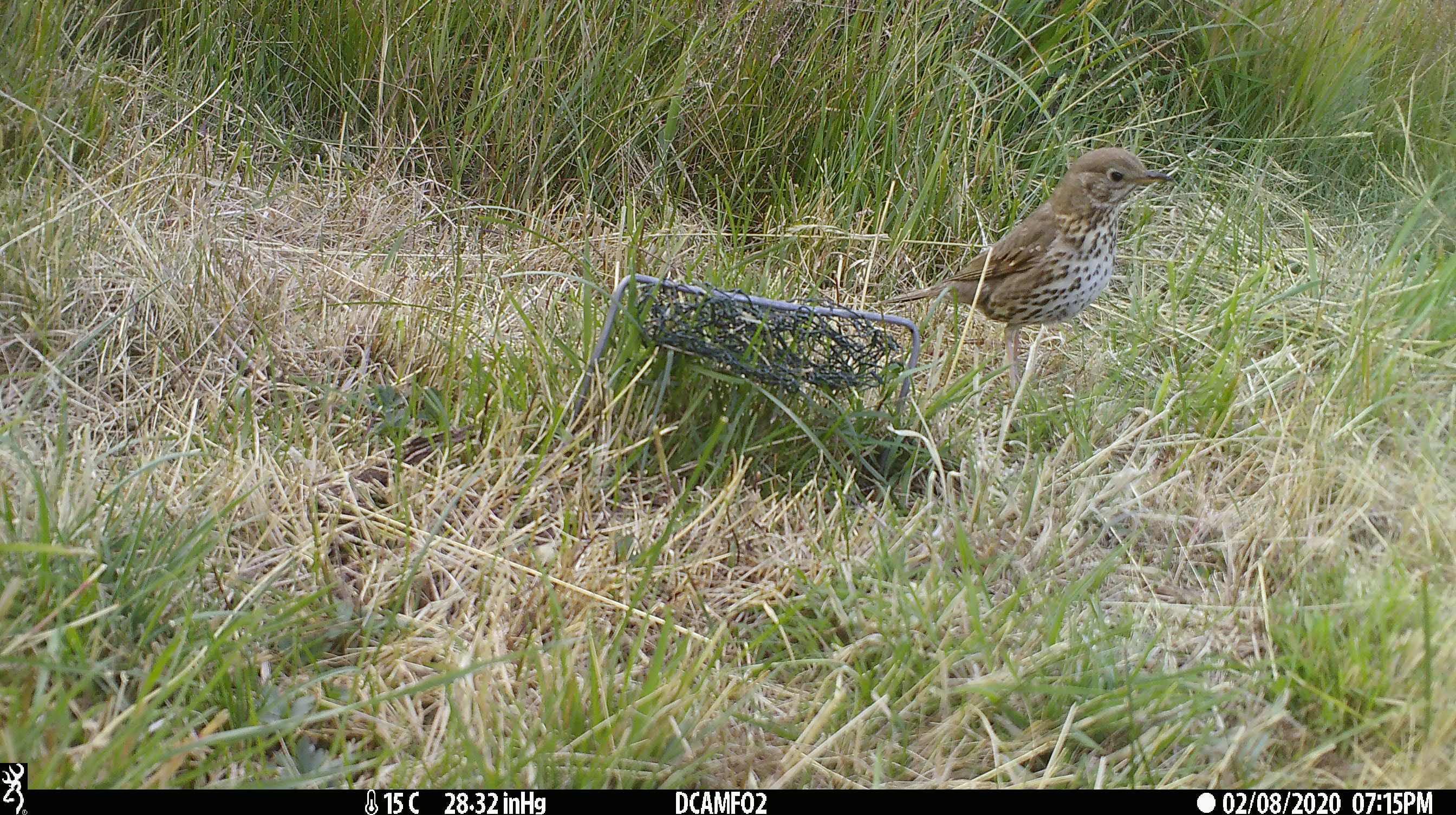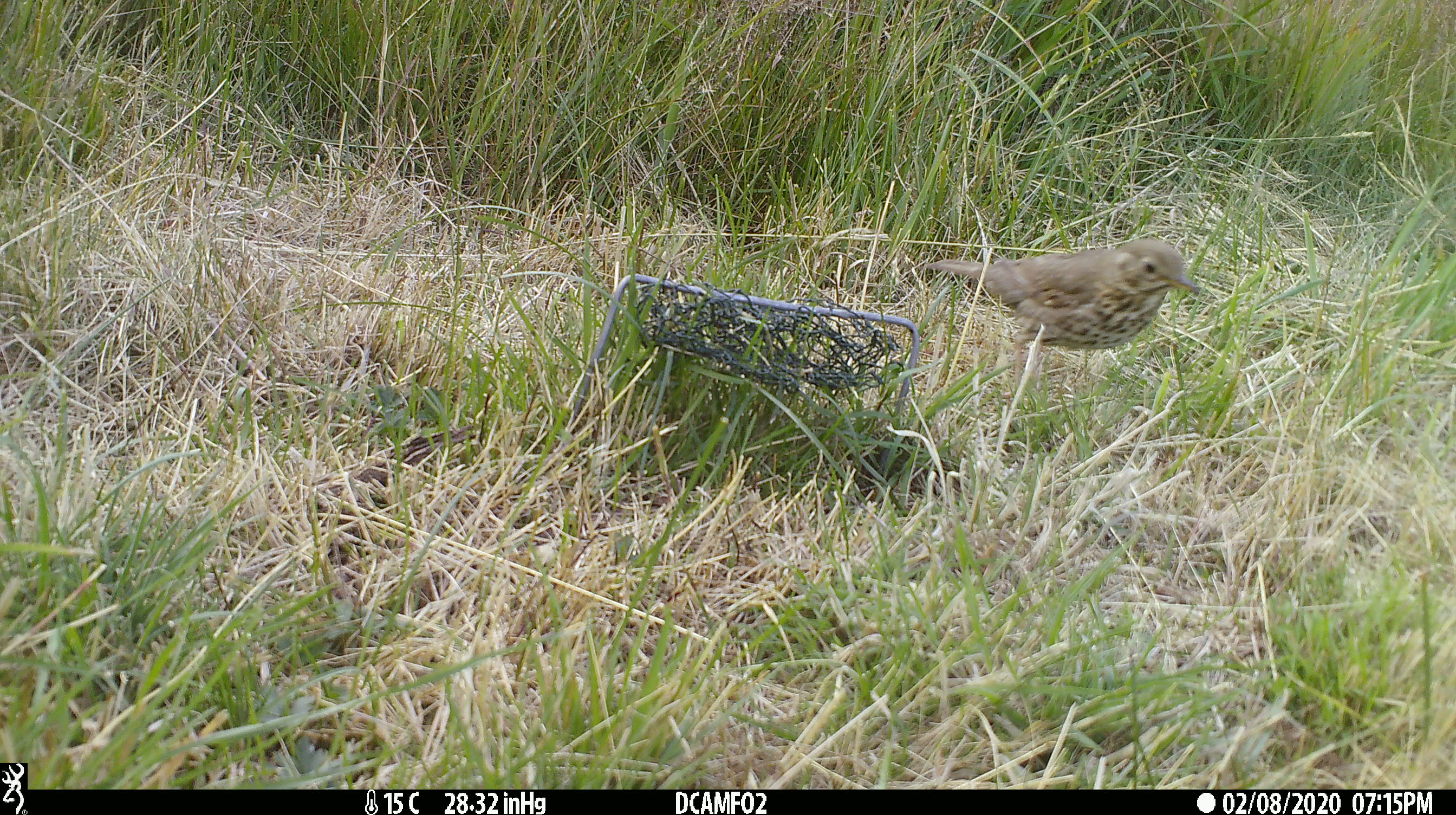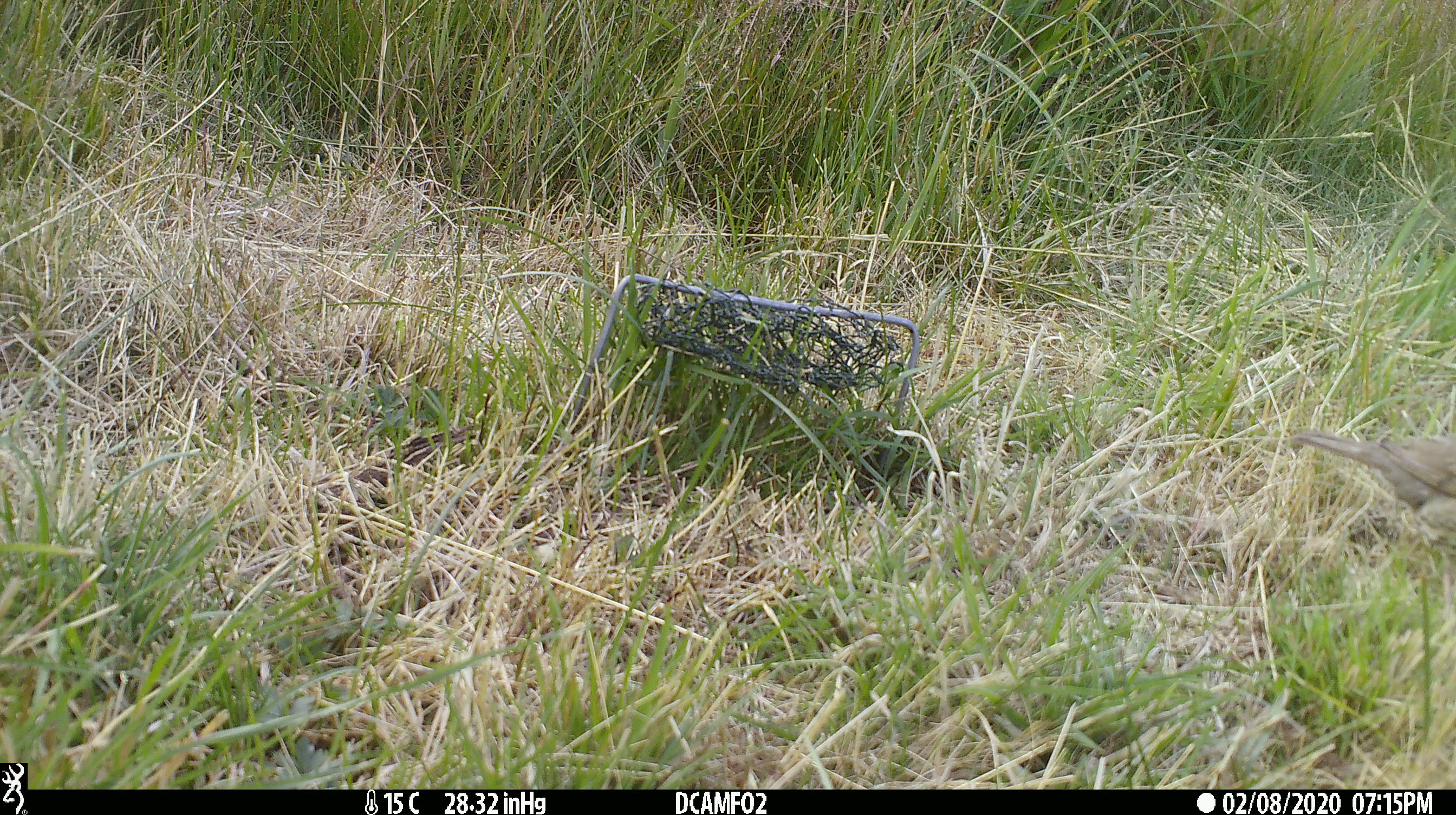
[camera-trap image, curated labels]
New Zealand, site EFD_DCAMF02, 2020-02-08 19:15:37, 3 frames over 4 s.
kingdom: Animalia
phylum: Chordata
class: Aves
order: Passeriformes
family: Turdidae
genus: Turdus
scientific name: Turdus philomelos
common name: song thrush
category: thrush